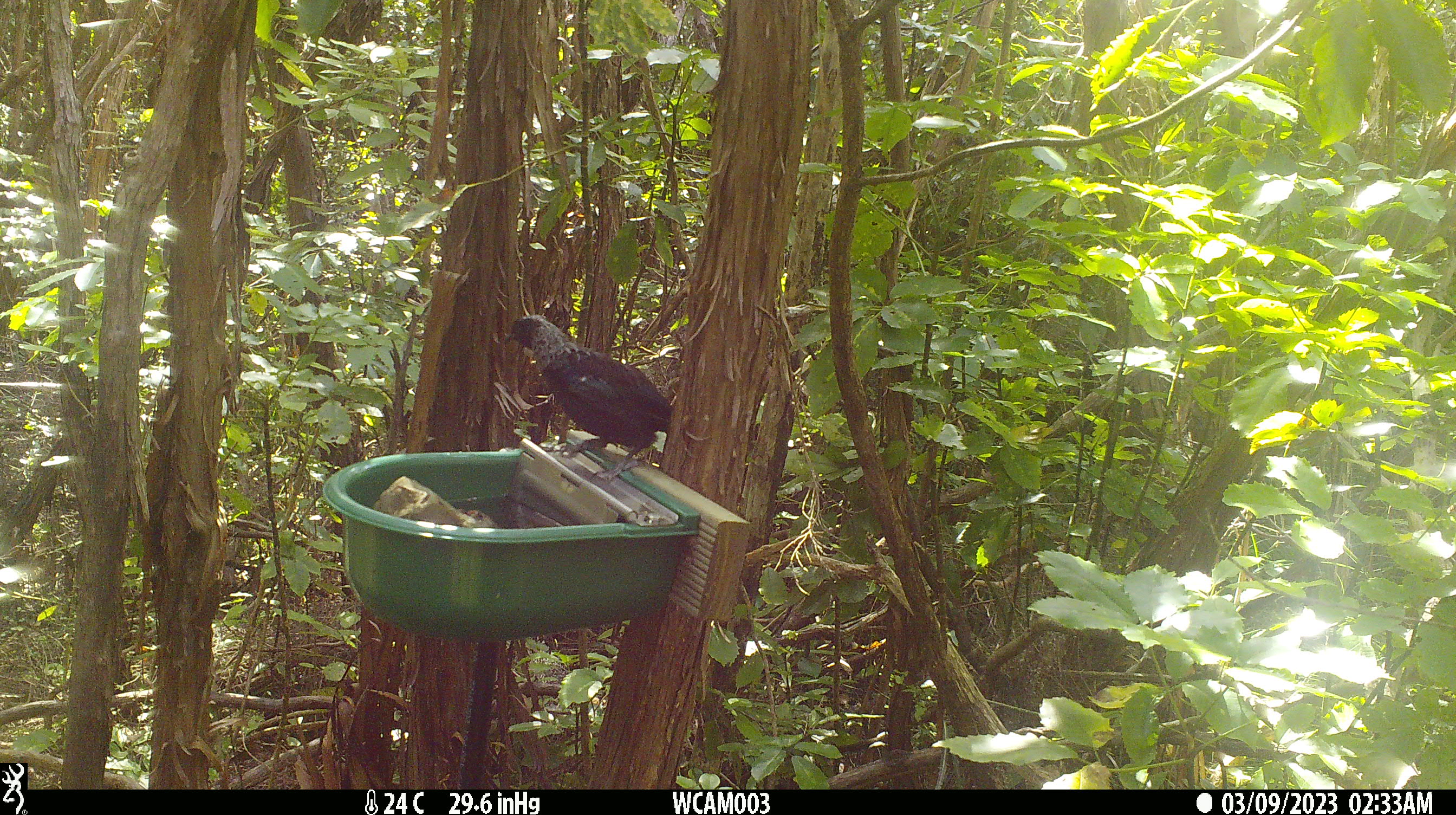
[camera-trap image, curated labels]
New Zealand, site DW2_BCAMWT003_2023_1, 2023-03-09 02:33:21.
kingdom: Animalia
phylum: Chordata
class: Aves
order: Passeriformes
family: Meliphagidae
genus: Prosthemadera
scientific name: Prosthemadera novaeseelandiae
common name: tui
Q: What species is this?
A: Tui (Prosthemadera novaeseelandiae).